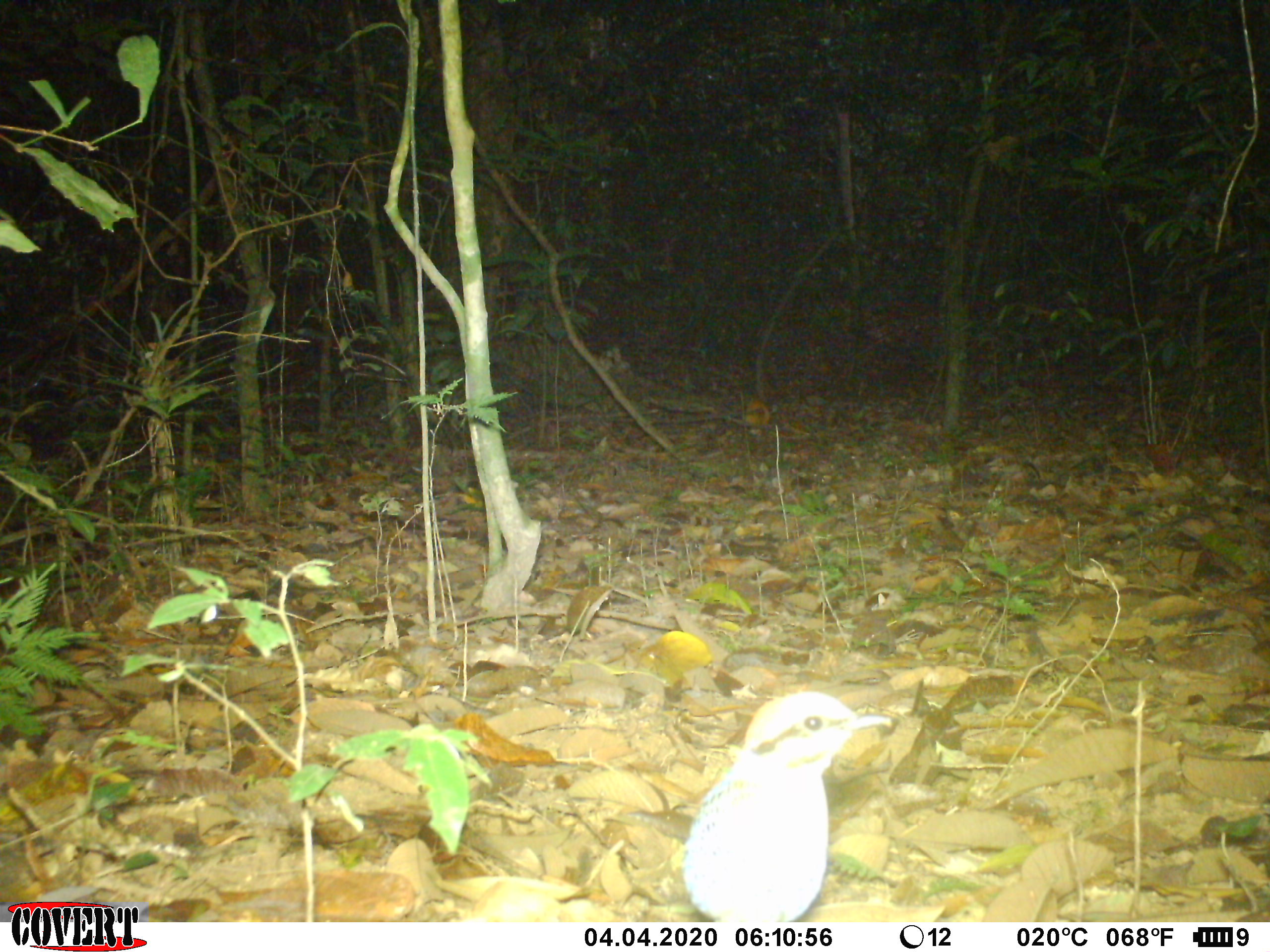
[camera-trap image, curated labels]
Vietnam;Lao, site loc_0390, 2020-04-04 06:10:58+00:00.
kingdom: Animalia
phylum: Chordata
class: Aves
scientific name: Aves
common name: bird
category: unidentified bird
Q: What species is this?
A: Unidentified bird (bird) (Aves).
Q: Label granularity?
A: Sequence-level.